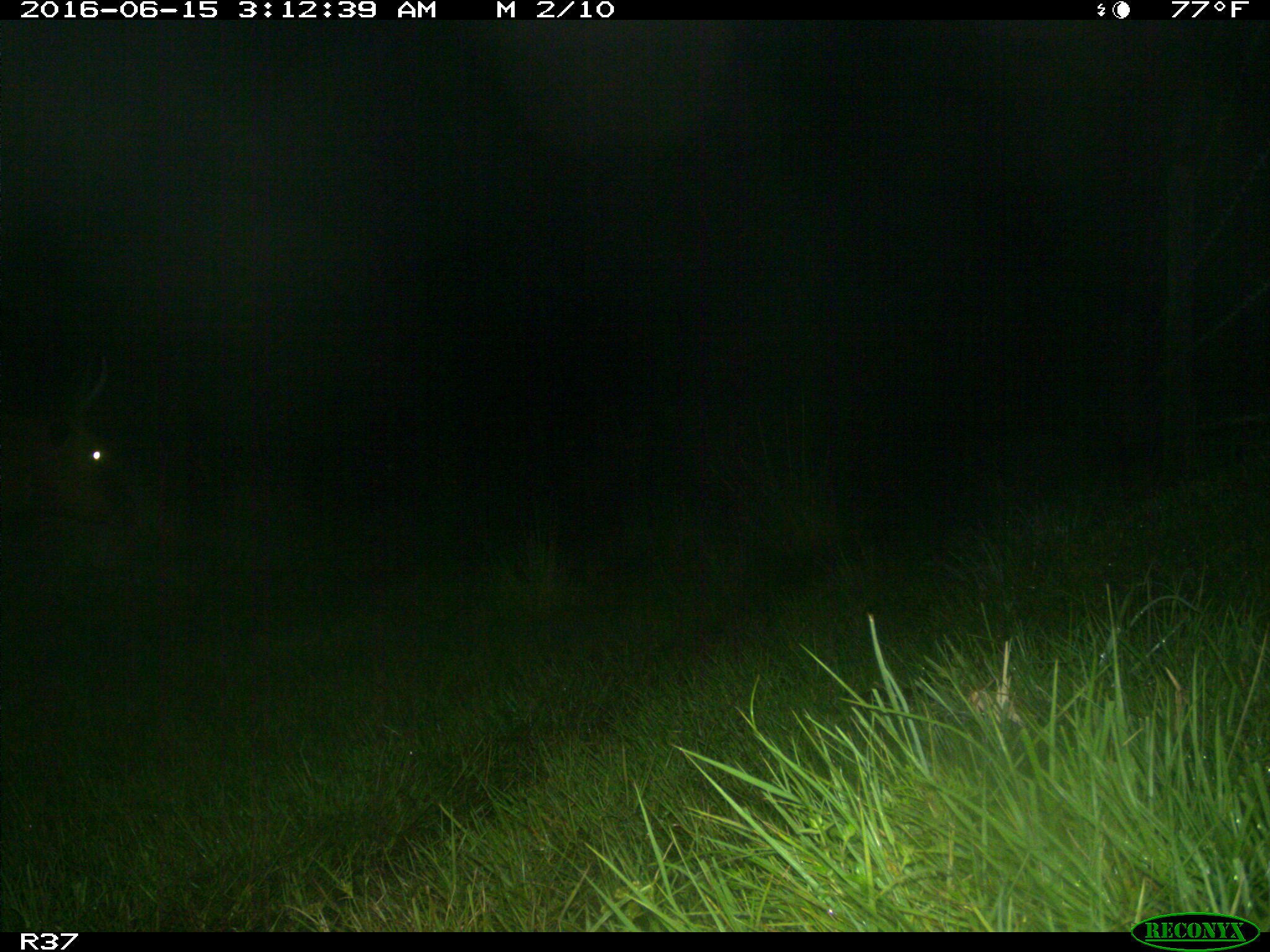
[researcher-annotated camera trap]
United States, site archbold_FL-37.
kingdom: Animalia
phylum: Chordata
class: Mammalia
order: Artiodactyla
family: Bovidae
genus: Bos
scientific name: Bos taurus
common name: domestic cow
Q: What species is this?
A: Bos taurus (domestic cow).